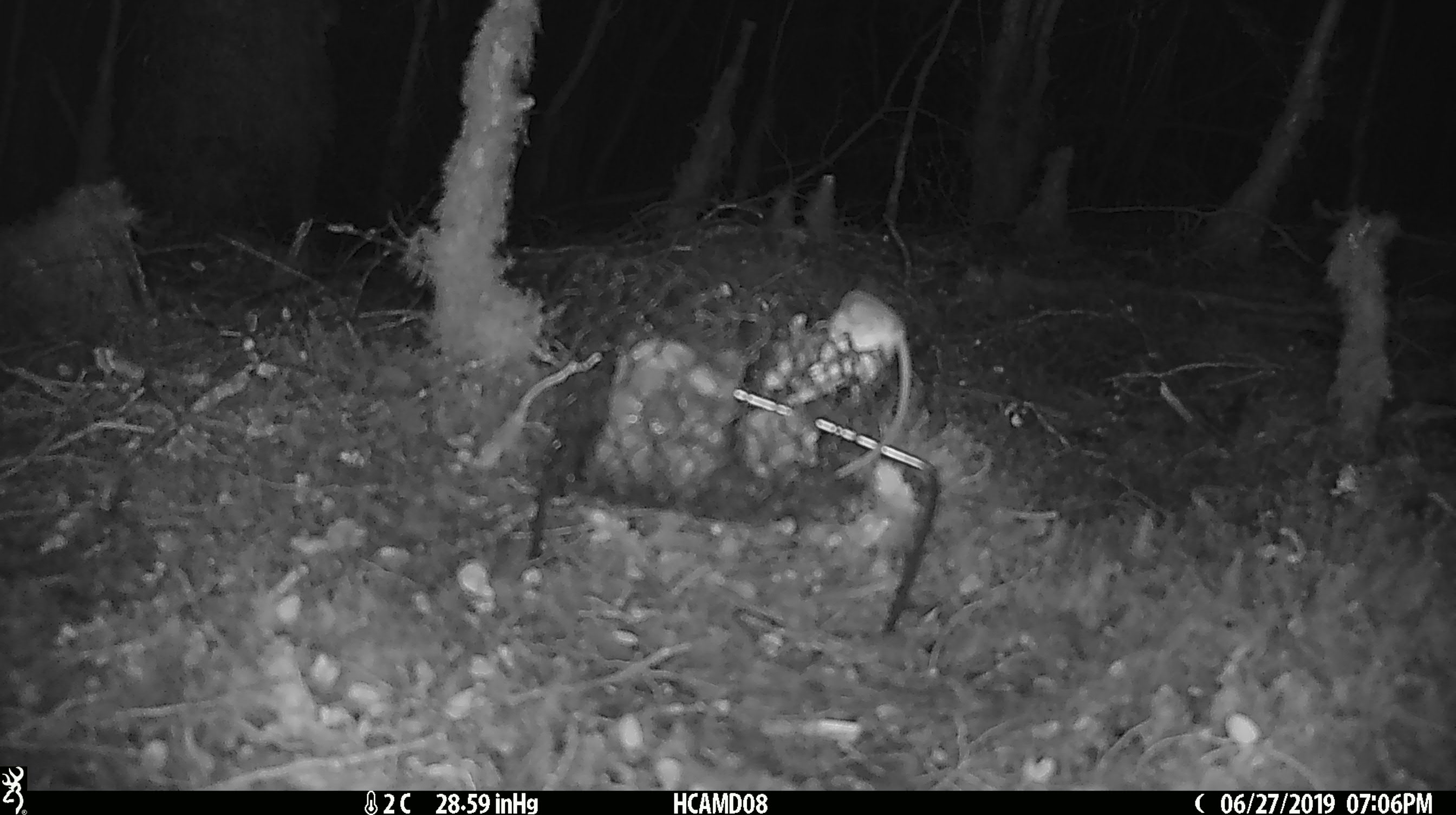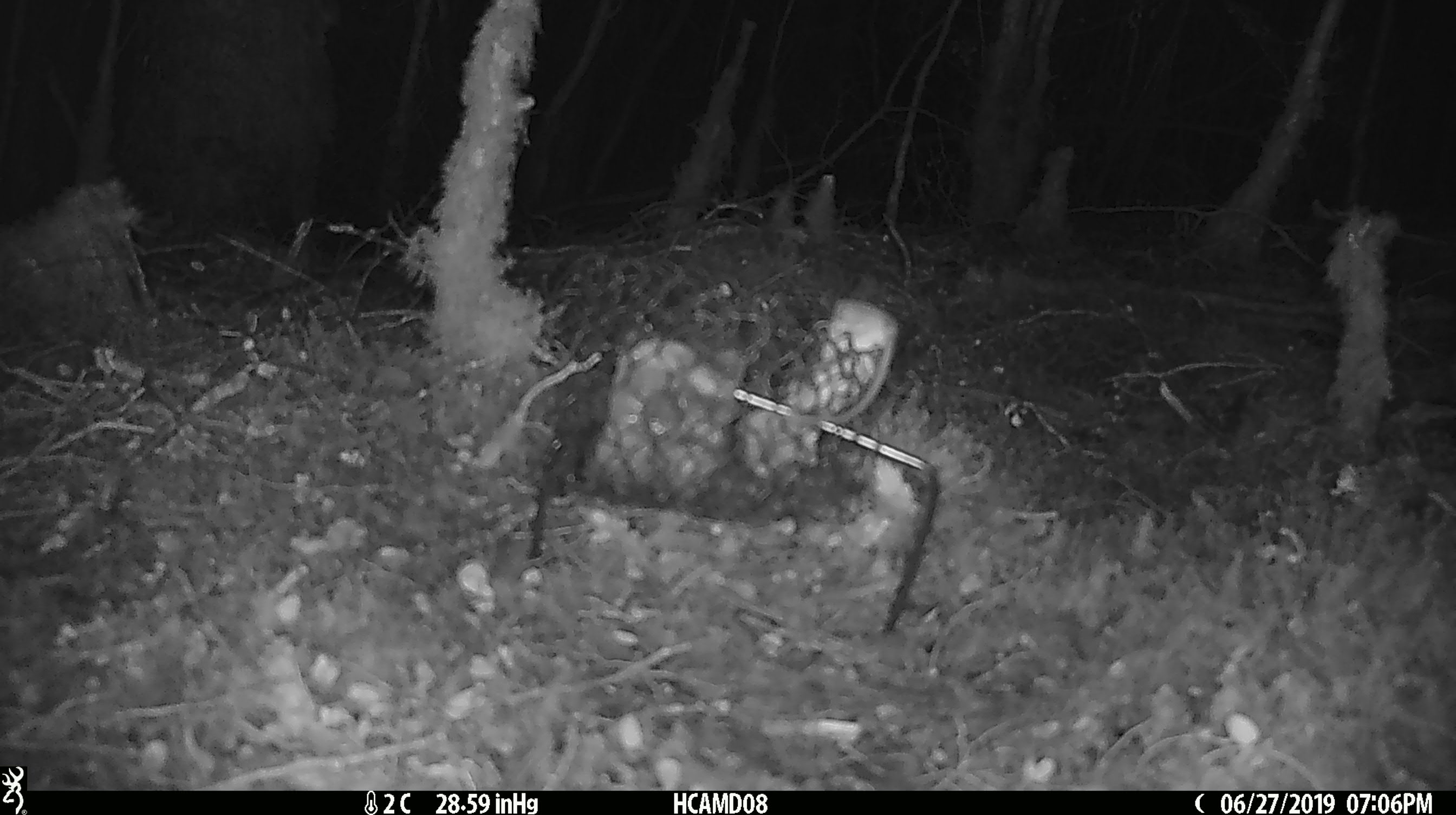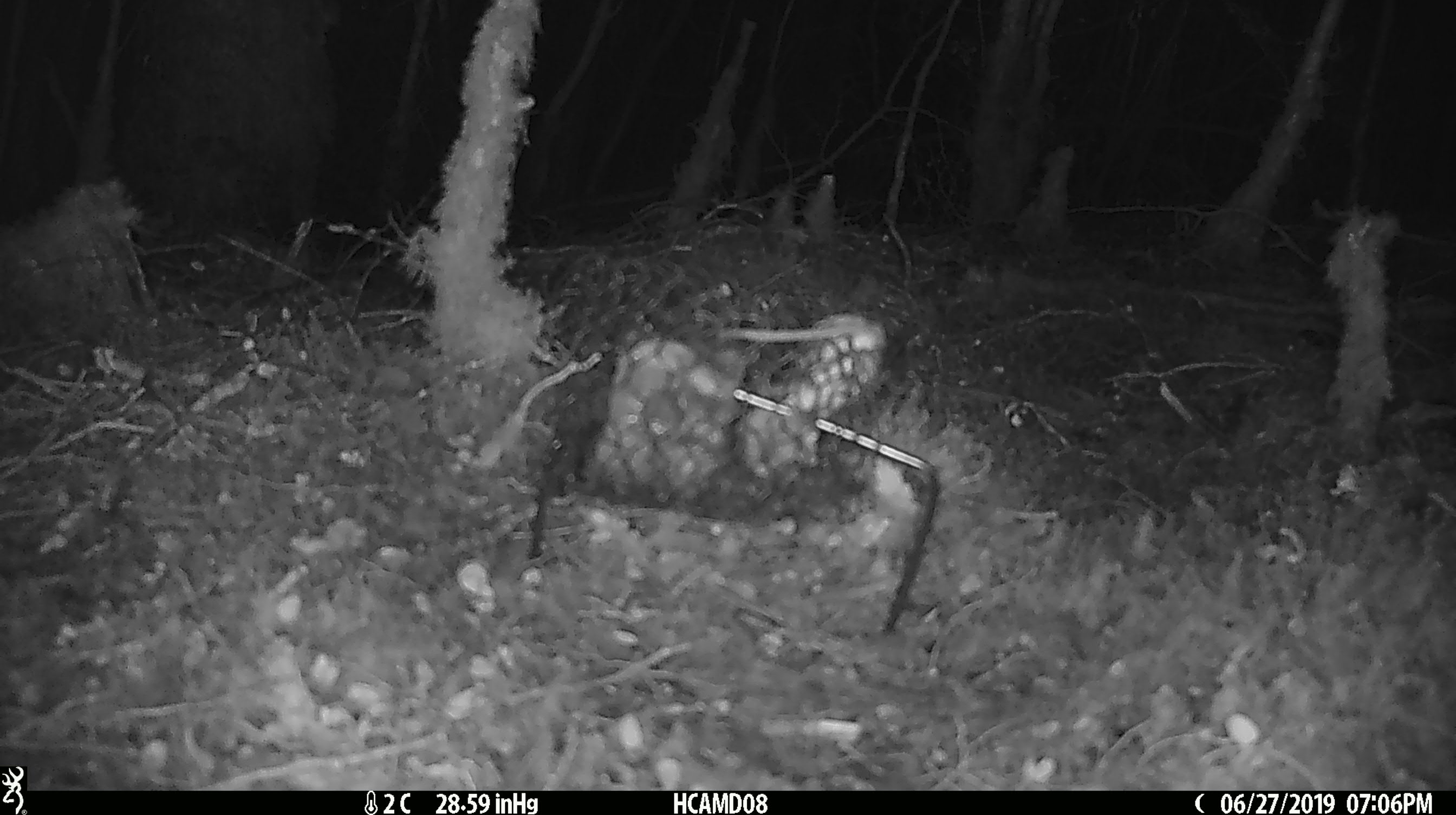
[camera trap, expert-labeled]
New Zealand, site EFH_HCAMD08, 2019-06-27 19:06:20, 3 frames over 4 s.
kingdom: Animalia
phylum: Chordata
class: Mammalia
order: Rodentia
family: Muridae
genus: Mus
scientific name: Mus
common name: mouse